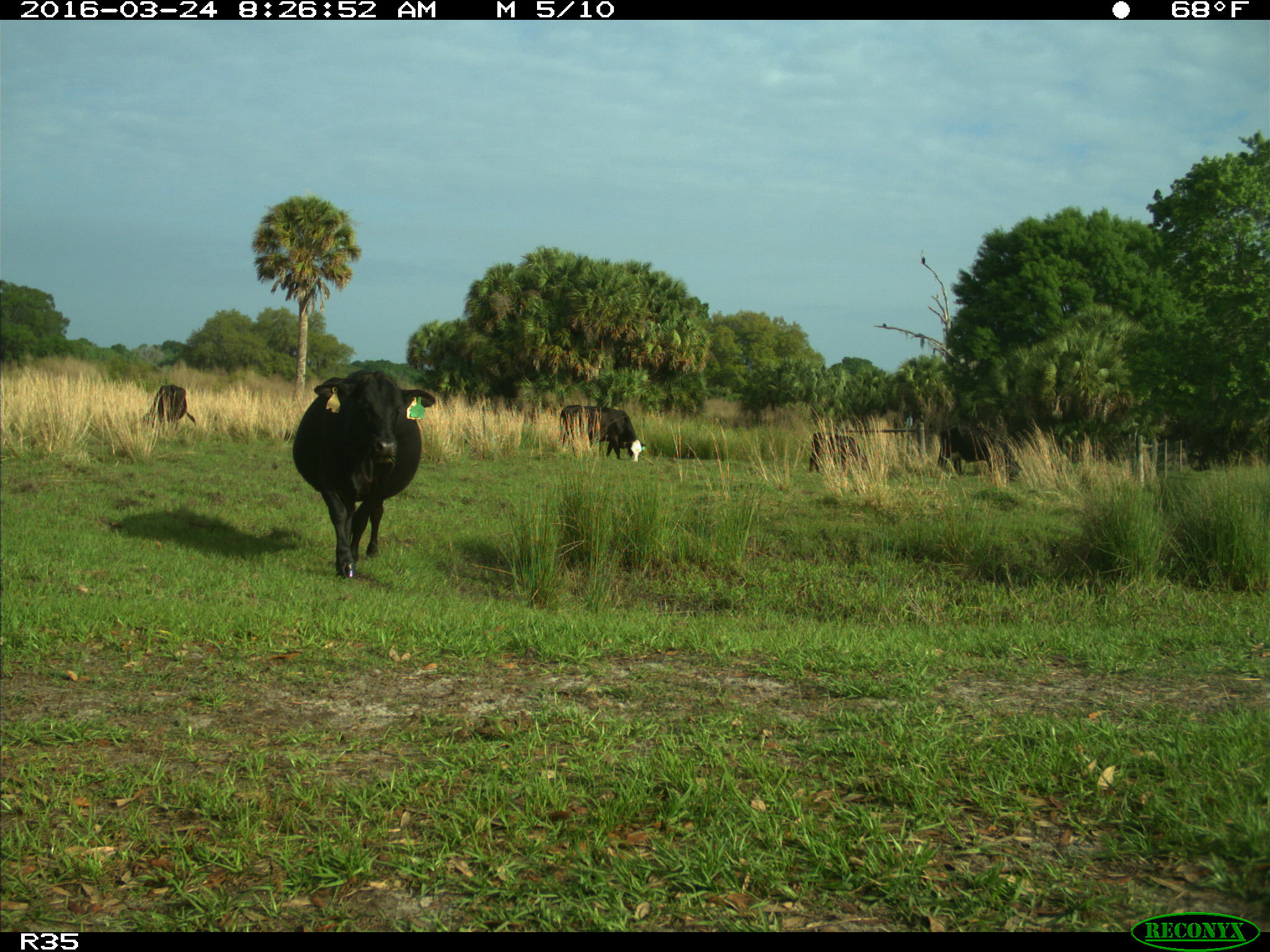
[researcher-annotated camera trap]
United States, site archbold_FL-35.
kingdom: Animalia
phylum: Chordata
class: Mammalia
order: Artiodactyla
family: Bovidae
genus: Bos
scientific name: Bos taurus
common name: domestic cow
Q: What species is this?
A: Bos taurus (domestic cow).